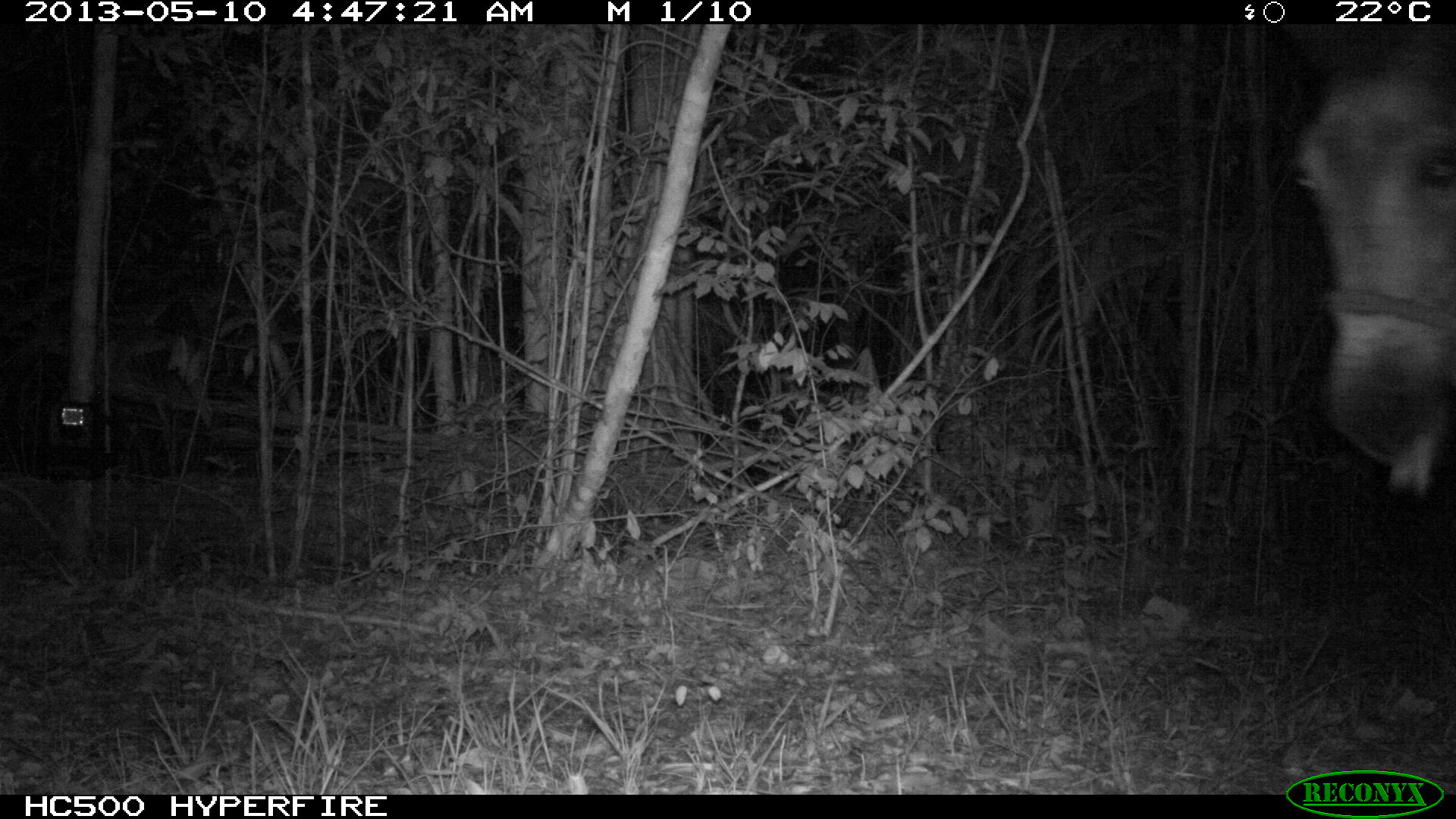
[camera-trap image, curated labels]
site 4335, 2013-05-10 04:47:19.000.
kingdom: Animalia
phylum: Chordata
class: Mammalia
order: Perissodactyla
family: Equidae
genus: Equus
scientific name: Equus ferus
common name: wild horse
Equus ferus (wild horse), count 1.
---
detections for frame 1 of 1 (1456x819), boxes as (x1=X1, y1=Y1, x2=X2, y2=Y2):
equus ferus: (x1=1275, y1=25, x2=1455, y2=495)